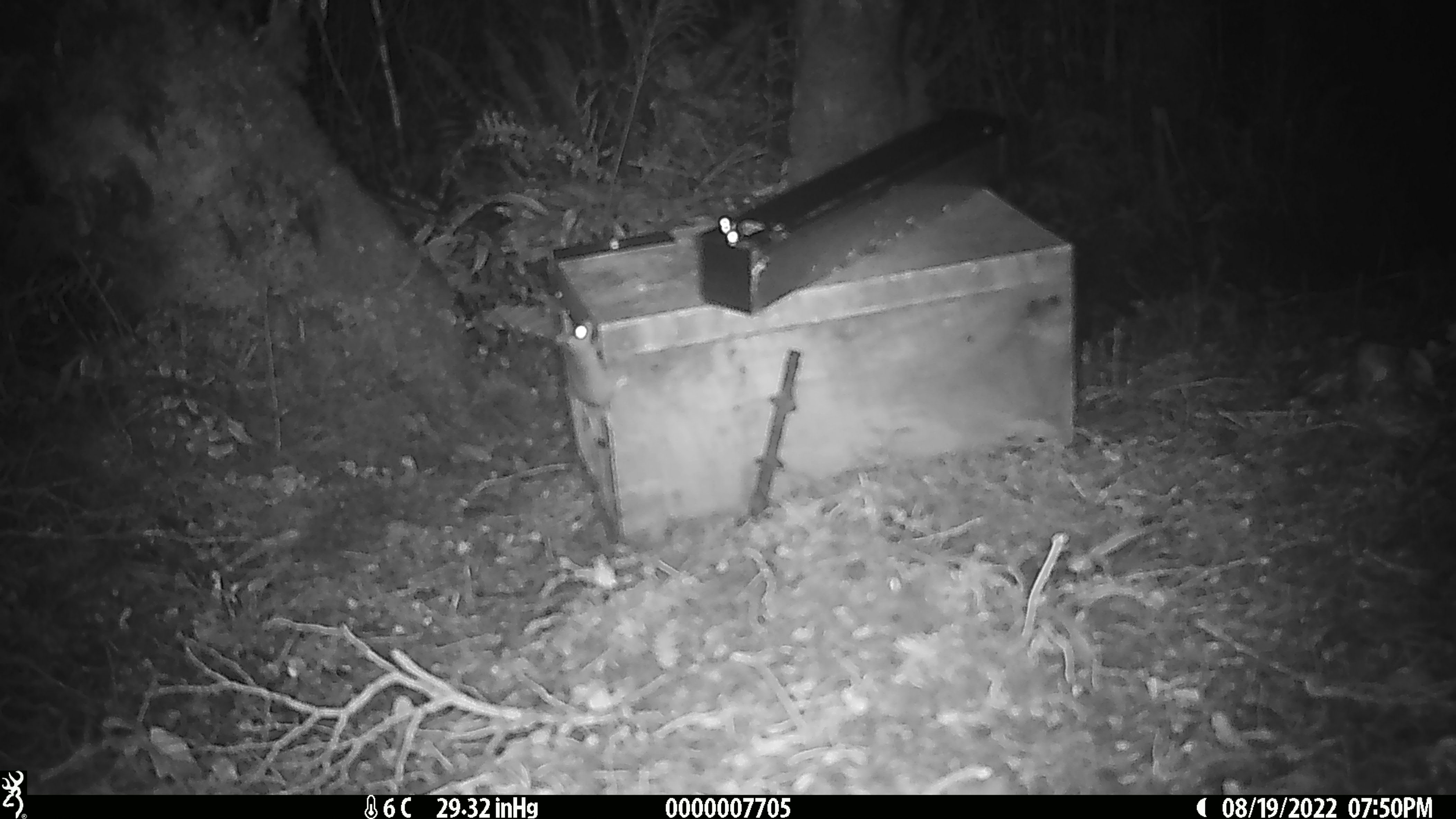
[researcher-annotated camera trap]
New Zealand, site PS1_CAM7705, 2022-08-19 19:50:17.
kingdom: Animalia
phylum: Chordata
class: Mammalia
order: Rodentia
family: Muridae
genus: Mus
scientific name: Mus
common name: mouse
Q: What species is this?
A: Mouse (Mus).